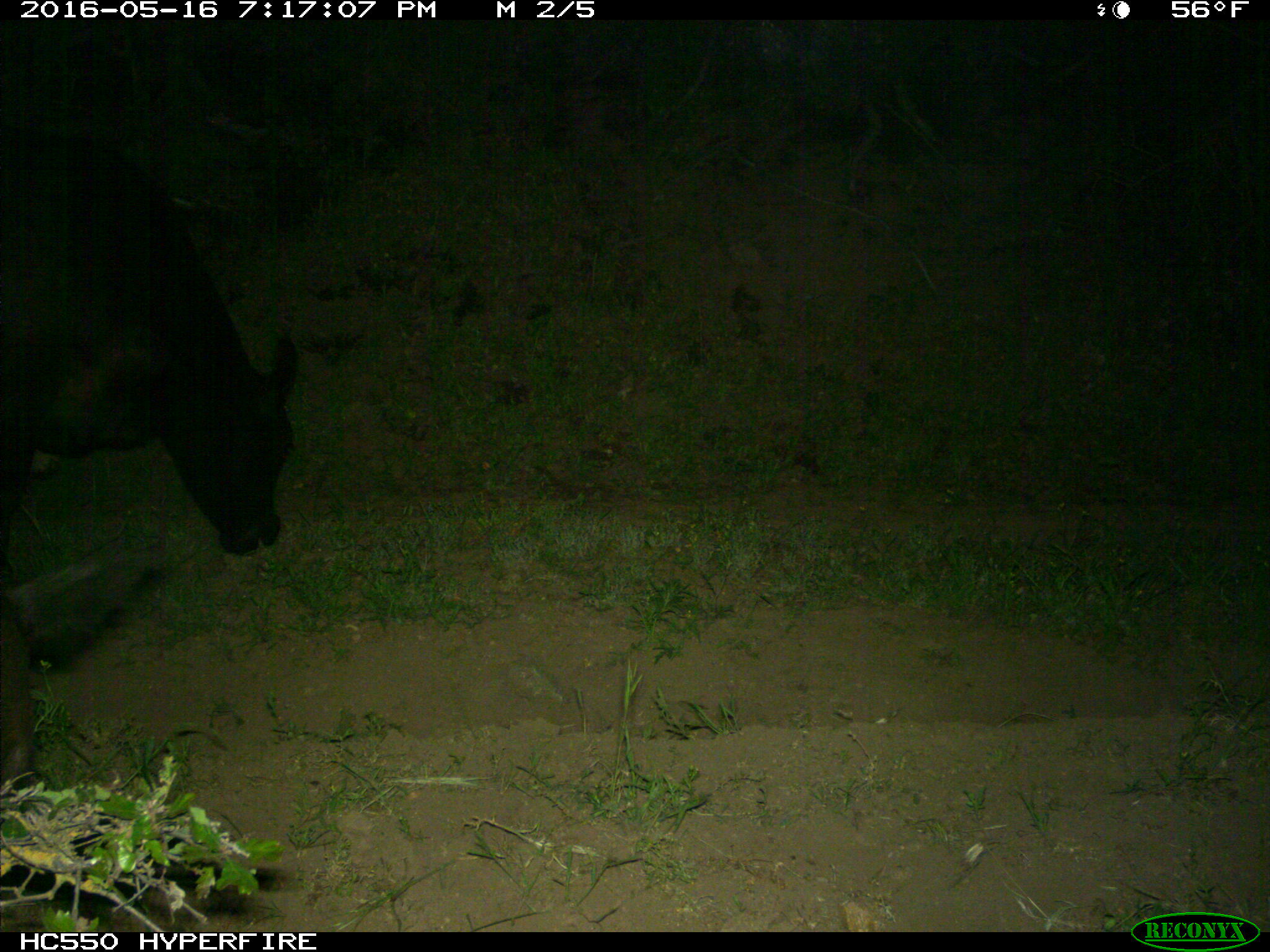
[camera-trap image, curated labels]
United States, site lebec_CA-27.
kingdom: Animalia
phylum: Chordata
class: Mammalia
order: Artiodactyla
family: Bovidae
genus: Bos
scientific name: Bos taurus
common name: domestic cow